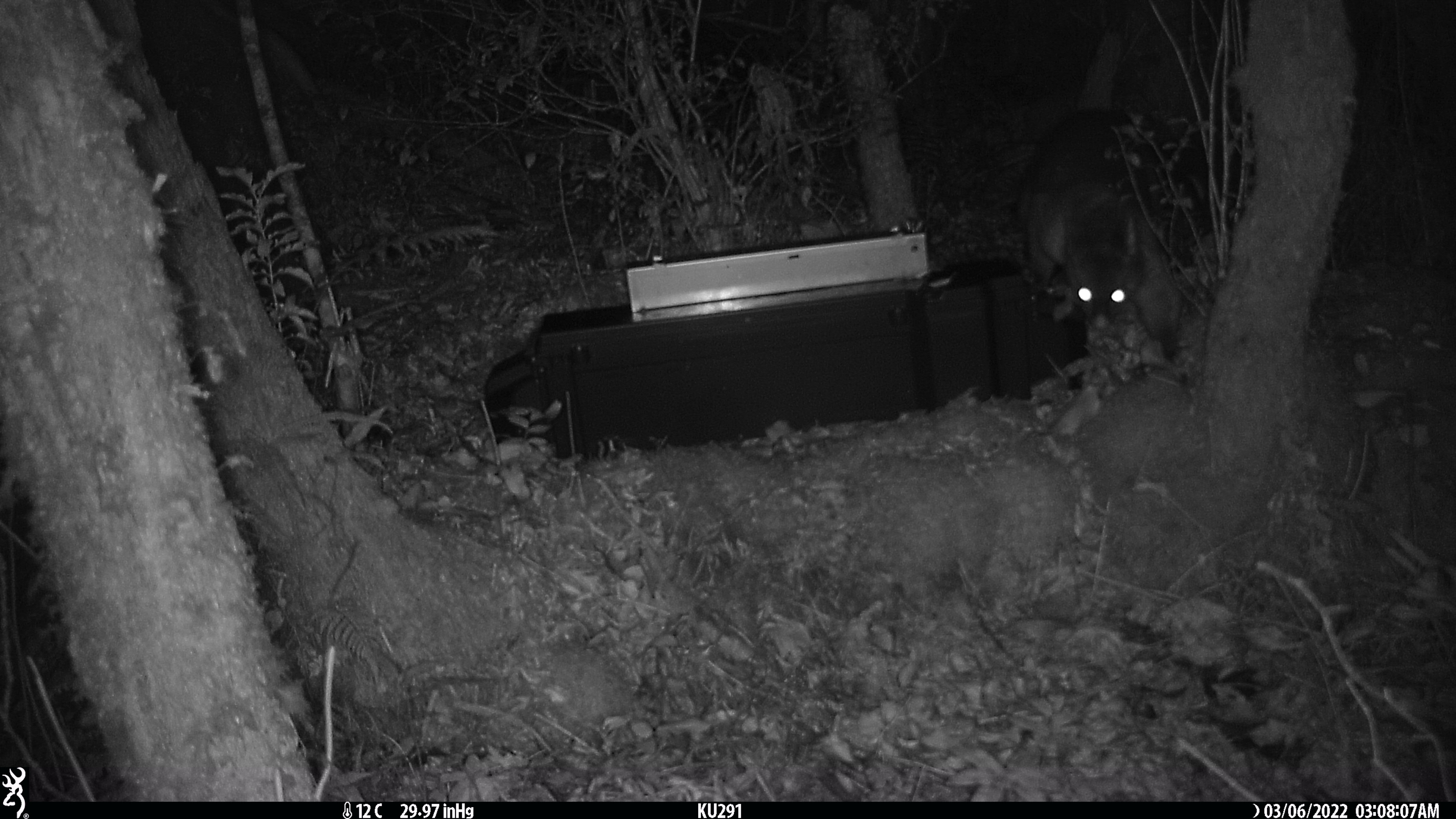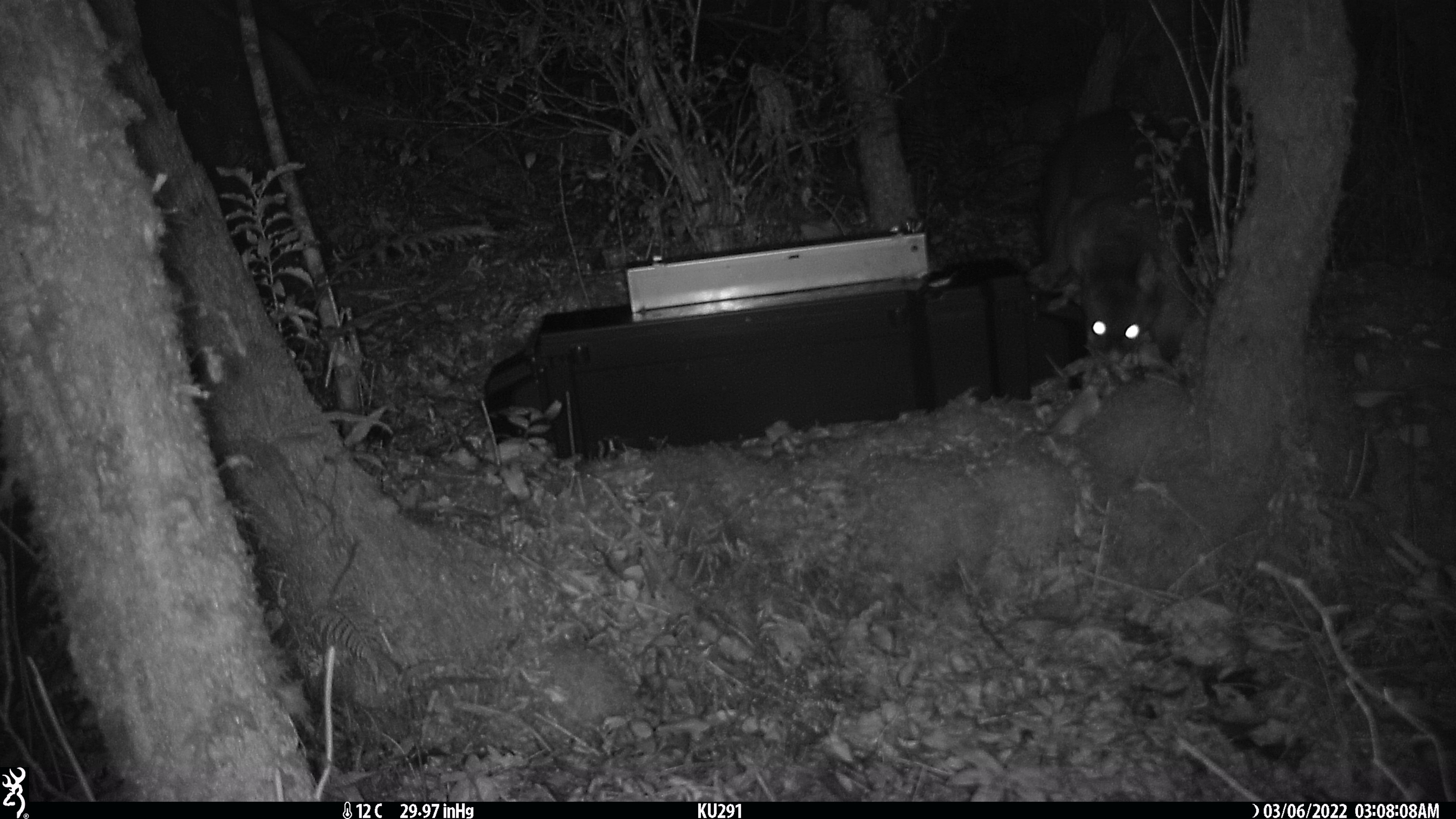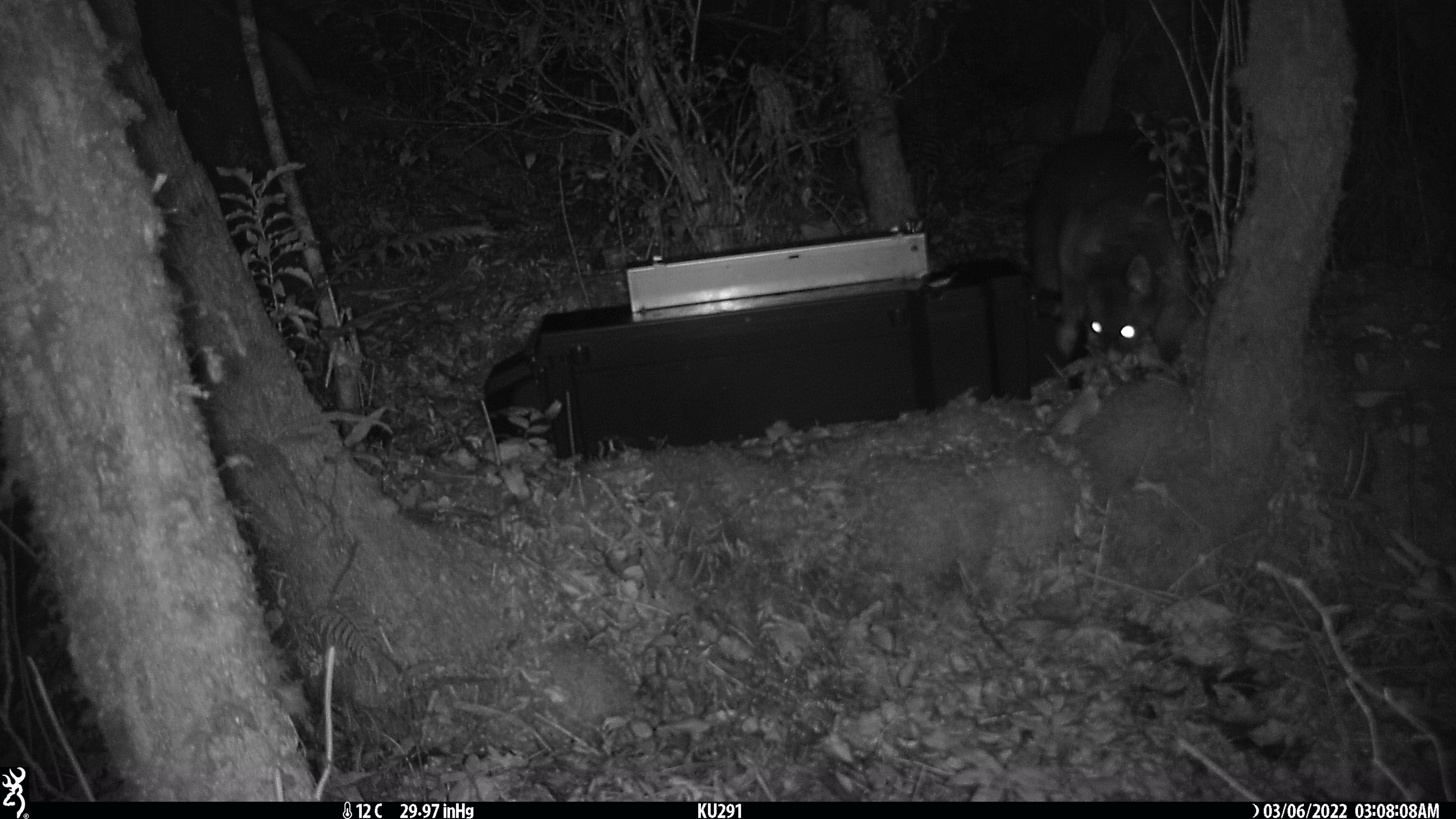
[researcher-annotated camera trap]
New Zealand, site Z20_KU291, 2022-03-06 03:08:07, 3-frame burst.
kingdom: Animalia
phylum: Chordata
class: Mammalia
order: Diprotodontia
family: Phalangeridae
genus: Trichosurus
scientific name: Trichosurus vulpecula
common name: common brushtail possum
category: possum